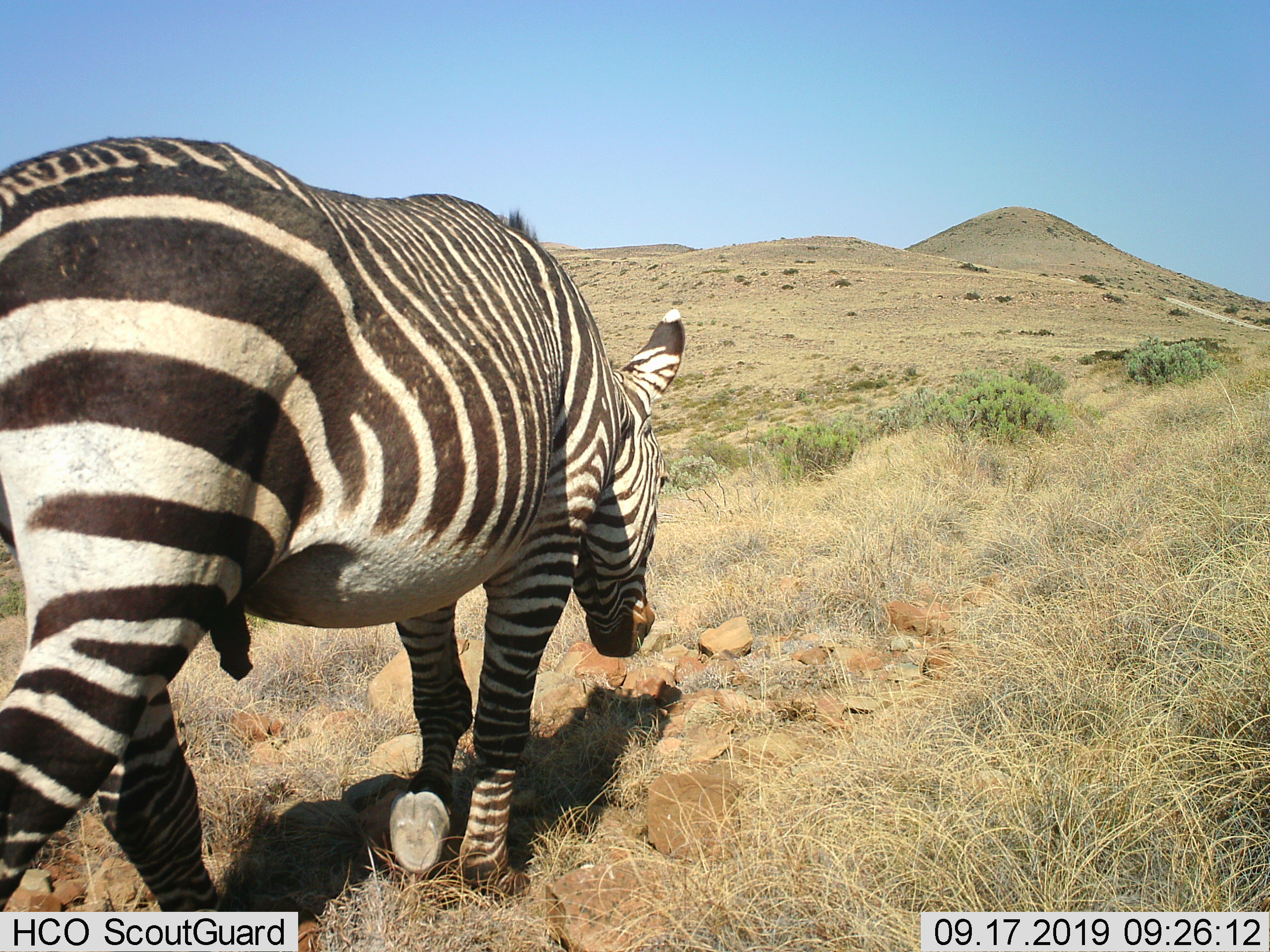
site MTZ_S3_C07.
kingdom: Animalia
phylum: Chordata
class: Mammalia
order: Perissodactyla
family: Equidae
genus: Equus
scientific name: Equus zebra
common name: mountain zebra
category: zebramountain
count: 1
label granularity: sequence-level